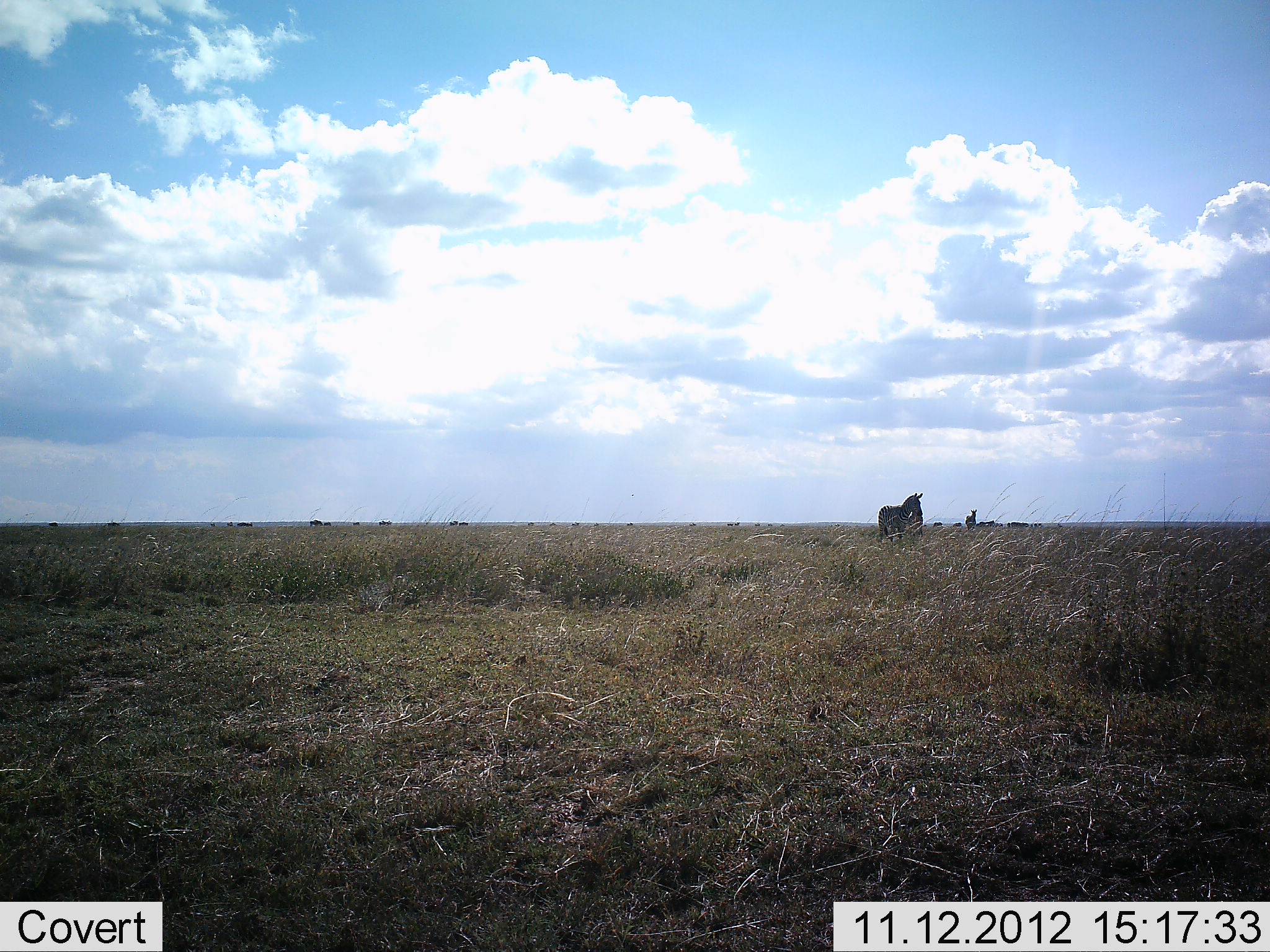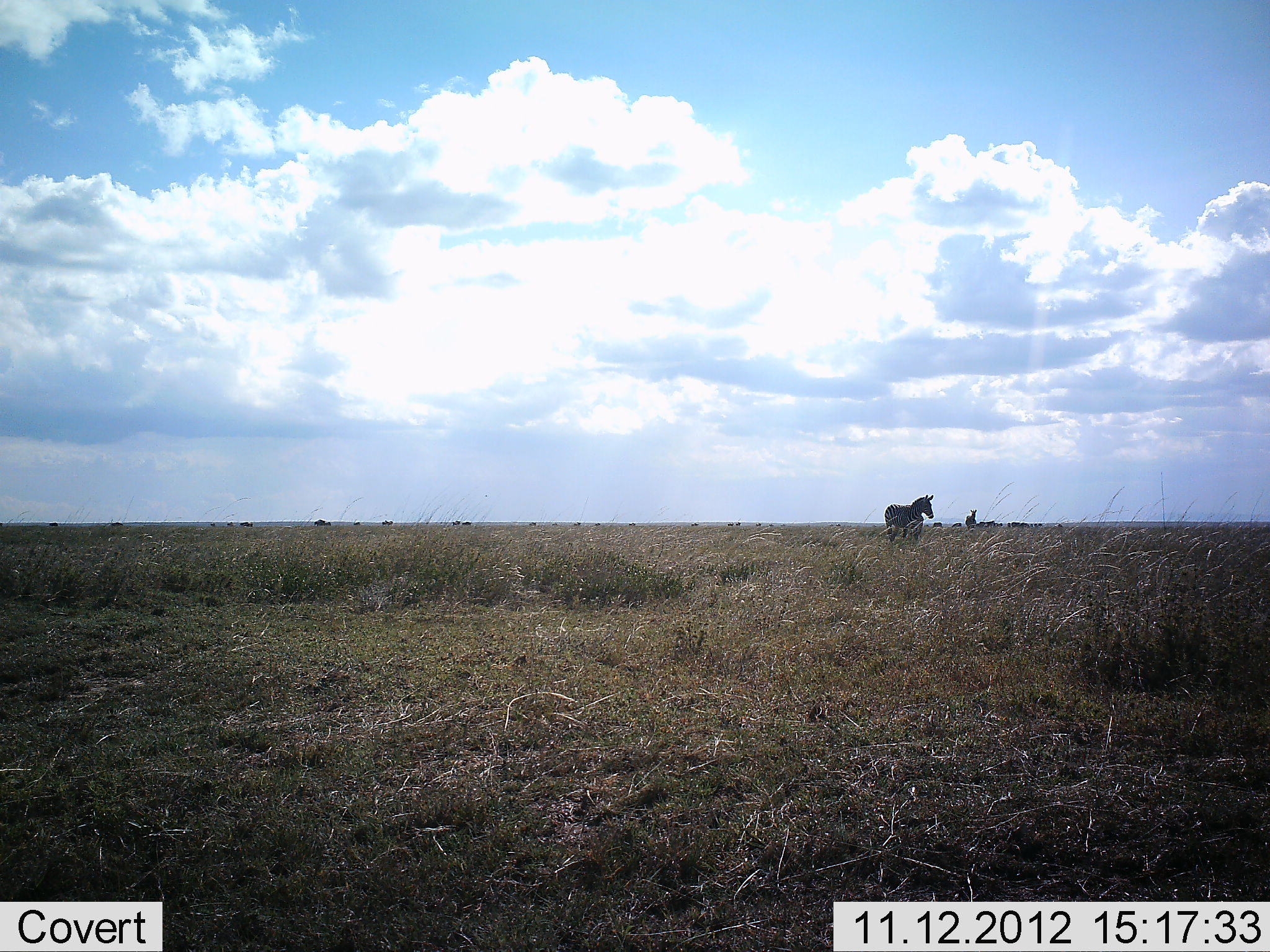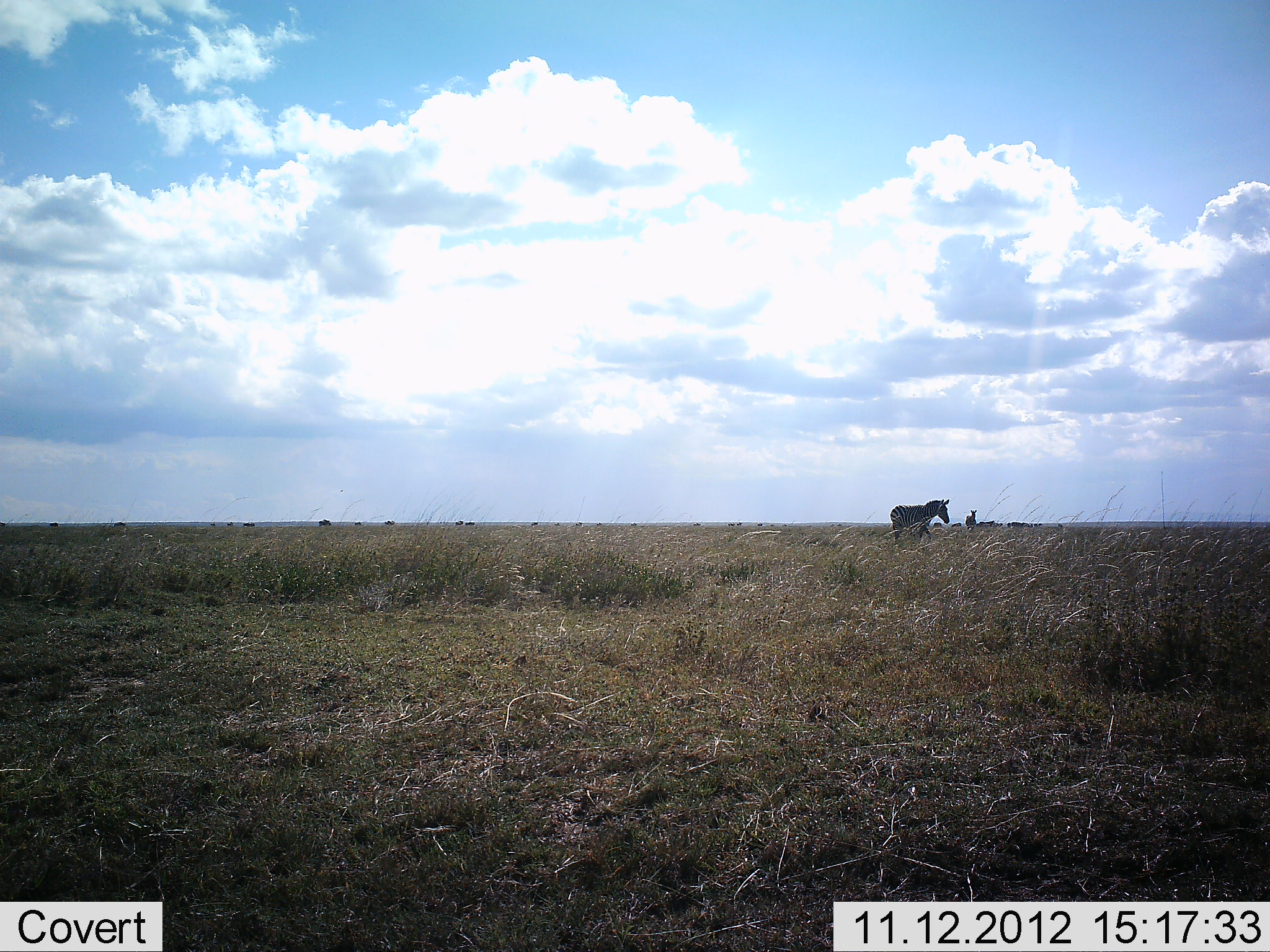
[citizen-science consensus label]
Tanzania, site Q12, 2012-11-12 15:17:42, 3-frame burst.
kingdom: Animalia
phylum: Chordata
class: Mammalia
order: Perissodactyla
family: Equidae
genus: Equus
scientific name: Equus quagga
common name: plains zebra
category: zebra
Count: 2.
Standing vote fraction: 60%.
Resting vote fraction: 0%.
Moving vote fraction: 70%.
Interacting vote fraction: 0%.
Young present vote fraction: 0%.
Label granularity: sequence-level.